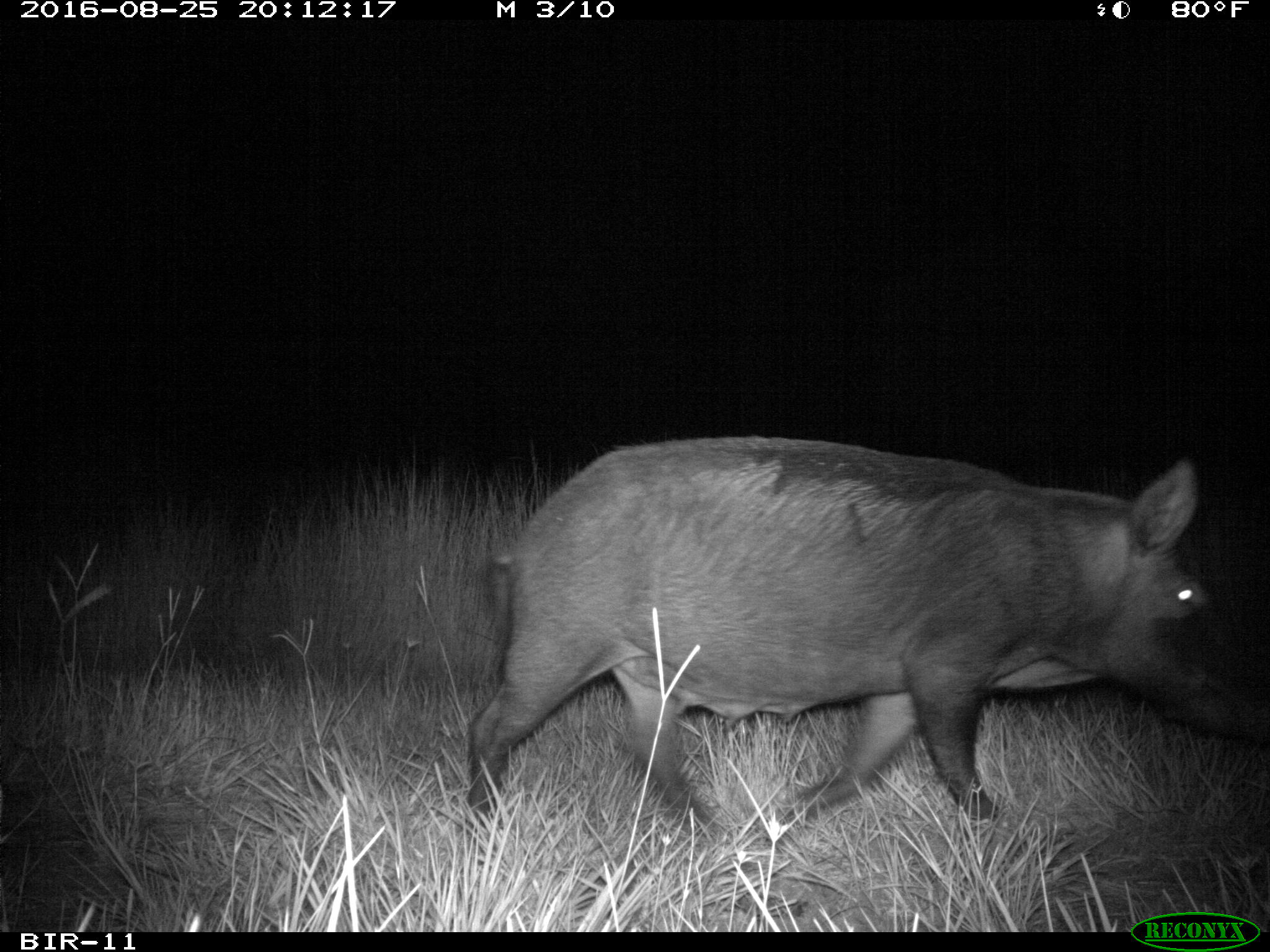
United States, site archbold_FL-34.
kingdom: Animalia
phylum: Chordata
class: Mammalia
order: Artiodactyla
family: Suidae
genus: Sus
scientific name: Sus scrofa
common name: wild boar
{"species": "Sus scrofa (wild boar)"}